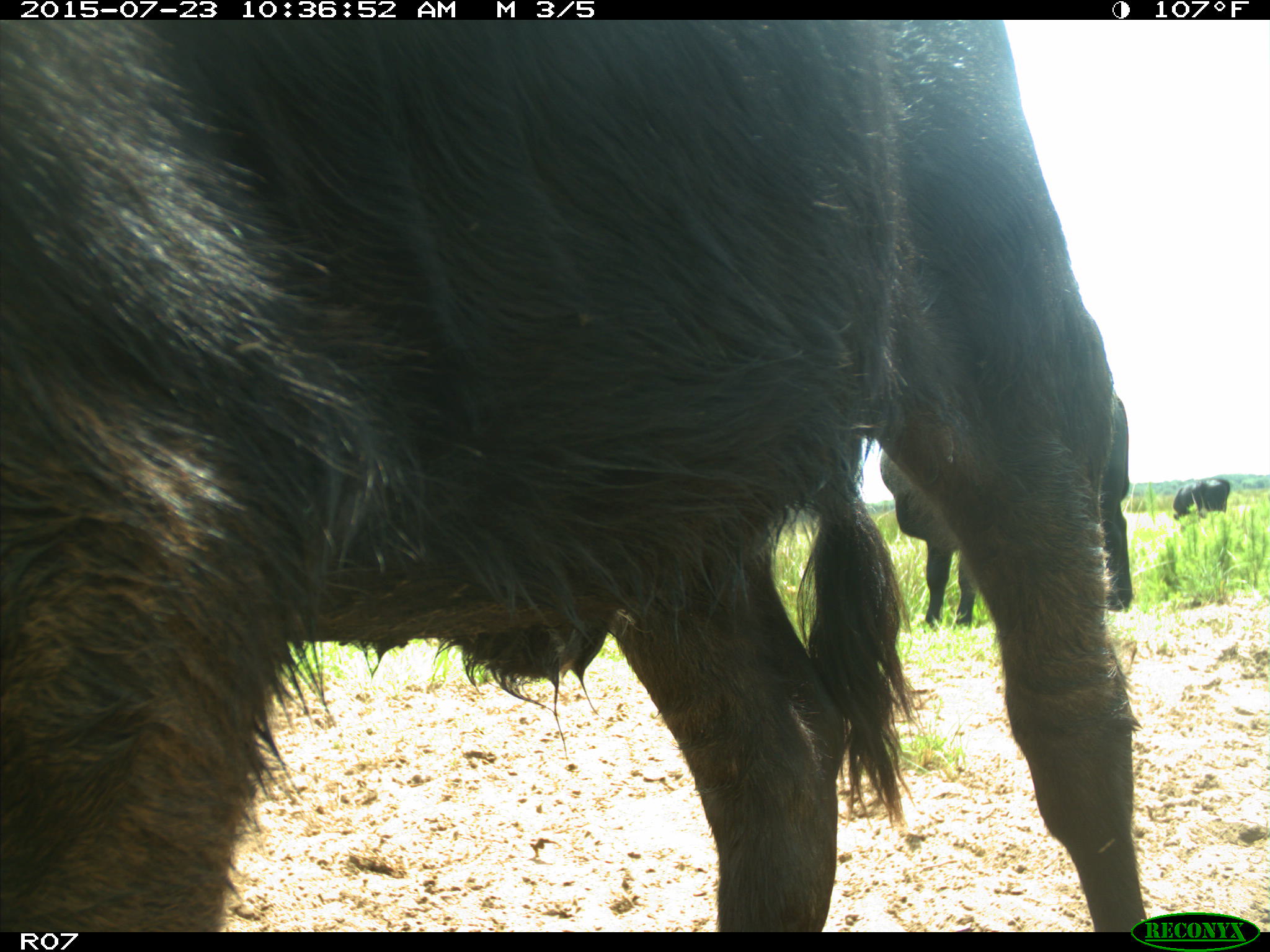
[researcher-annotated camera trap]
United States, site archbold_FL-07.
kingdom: Animalia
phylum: Chordata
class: Mammalia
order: Artiodactyla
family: Bovidae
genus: Bos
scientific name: Bos taurus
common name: domestic cow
Bos taurus (domestic cow).